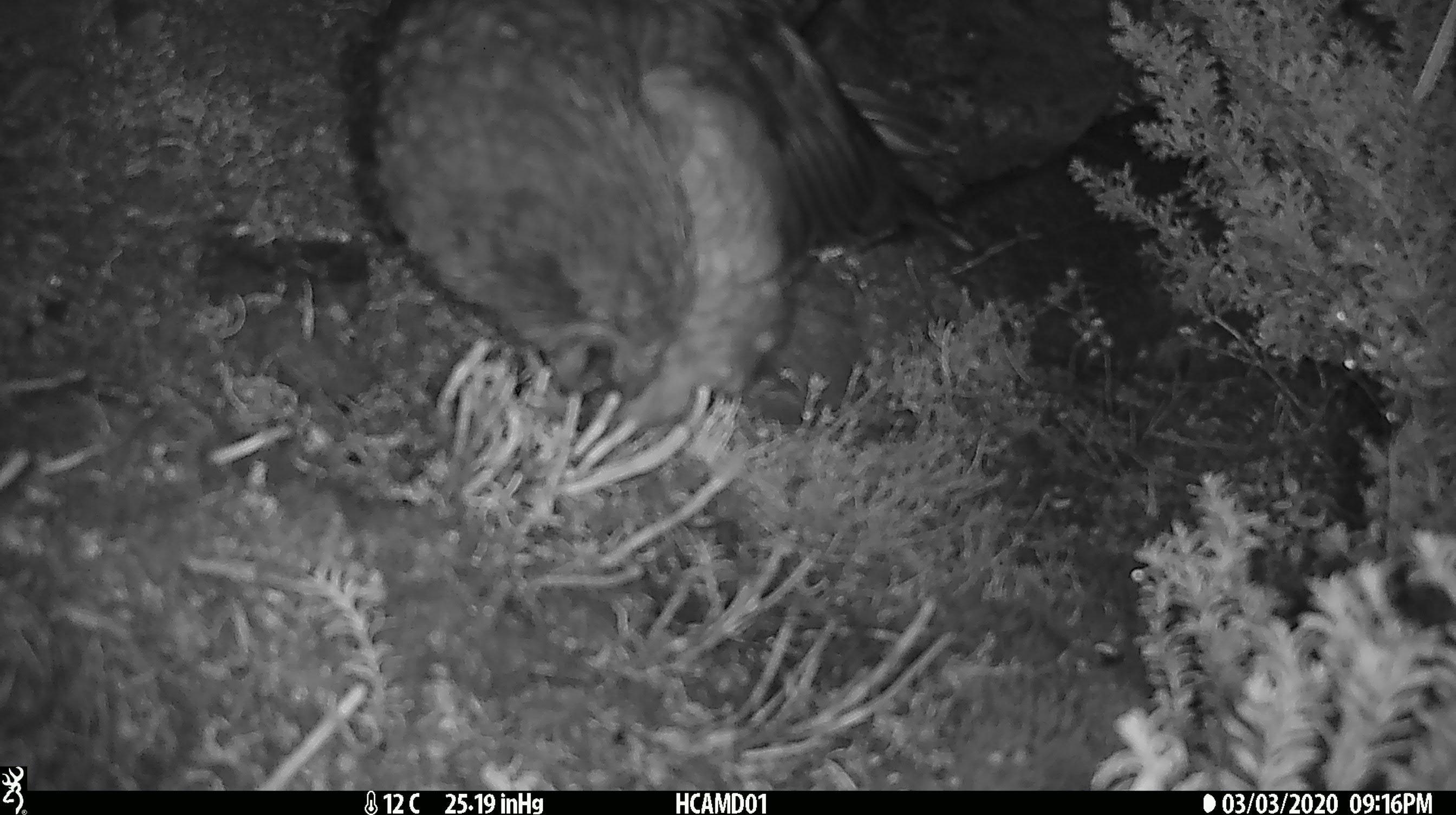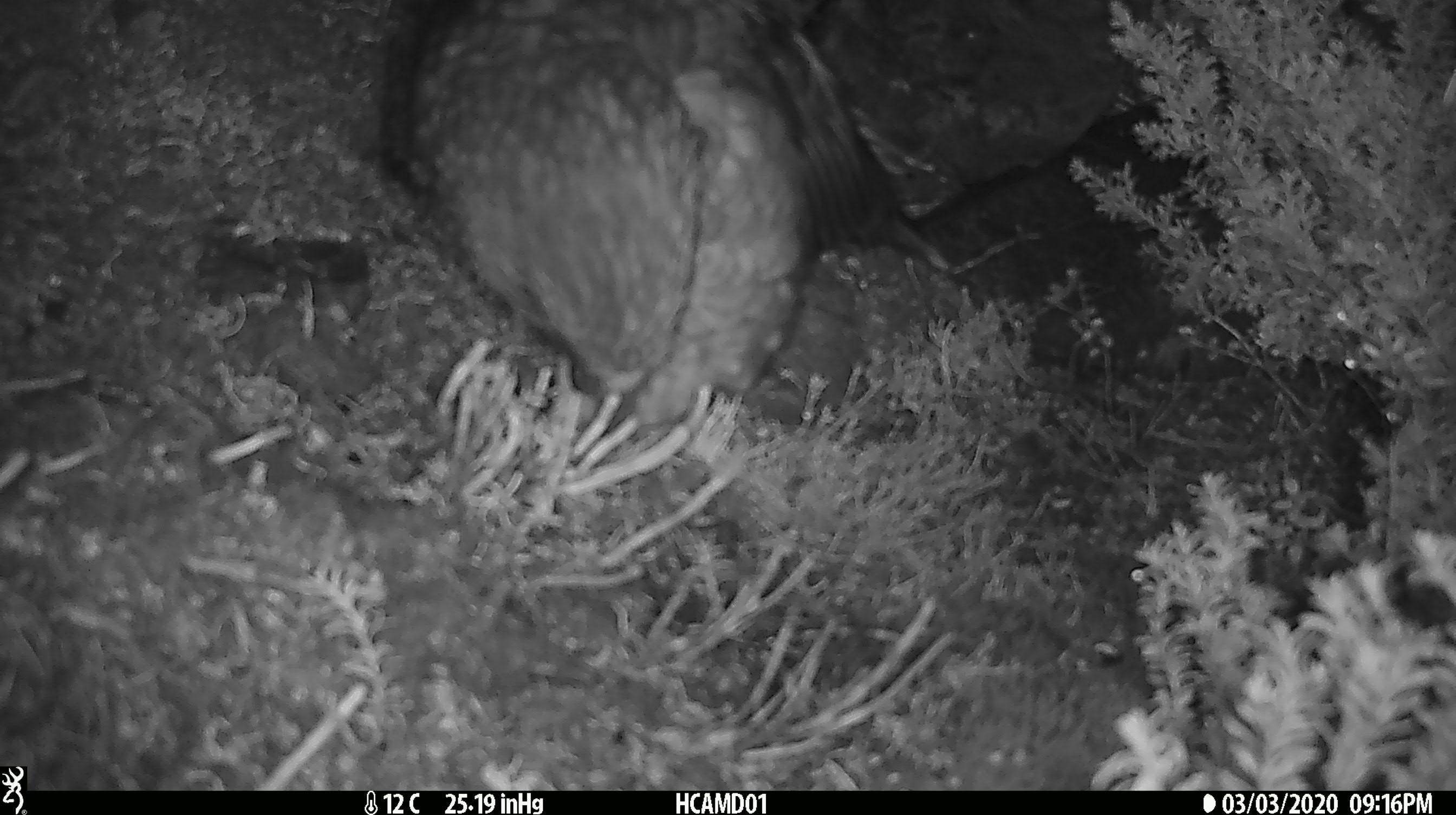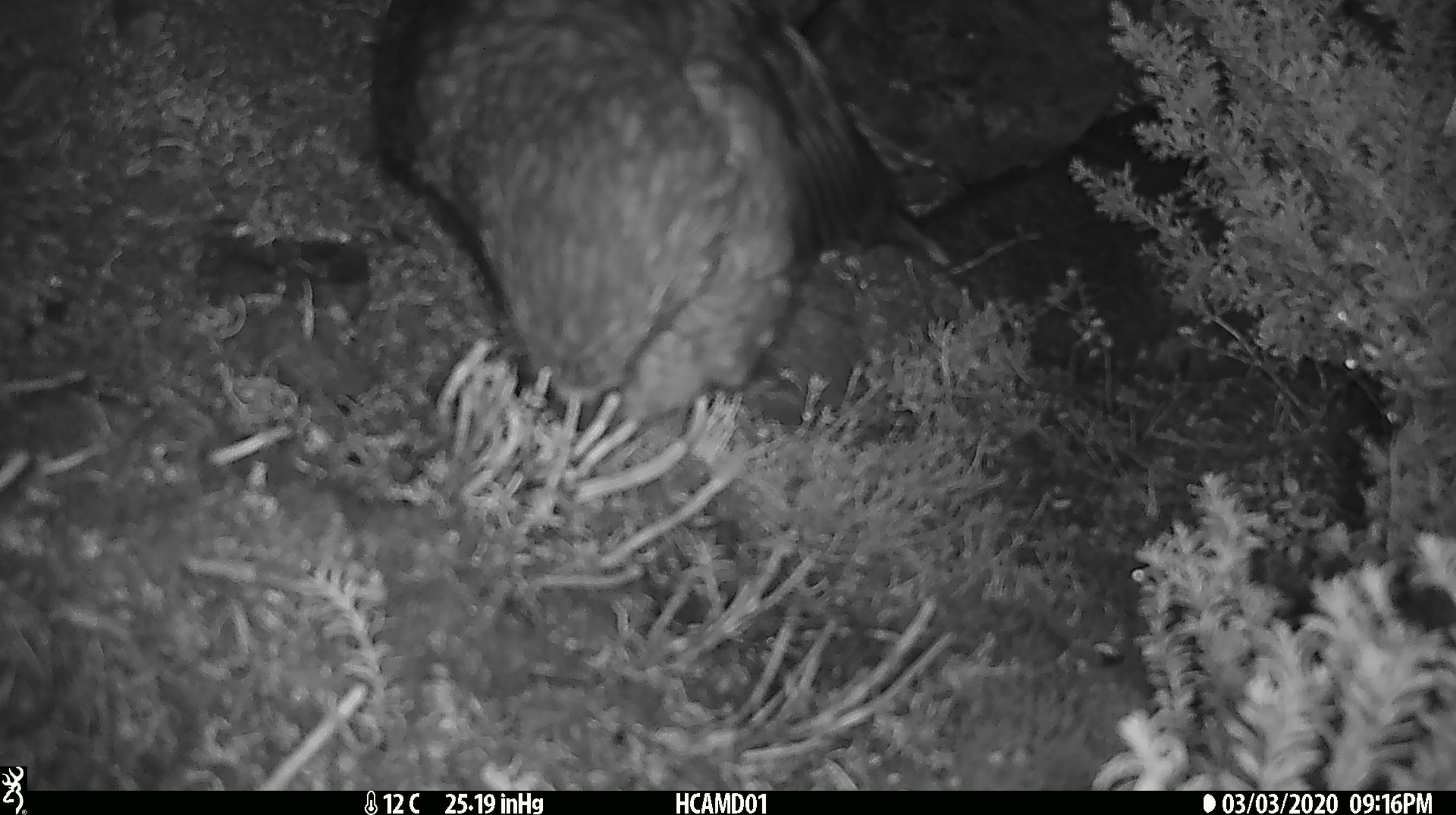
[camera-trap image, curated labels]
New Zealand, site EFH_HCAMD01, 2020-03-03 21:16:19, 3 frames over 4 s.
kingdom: Animalia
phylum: Chordata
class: Aves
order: Psittaciformes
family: Strigopidae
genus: Nestor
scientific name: Nestor notabilis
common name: kea